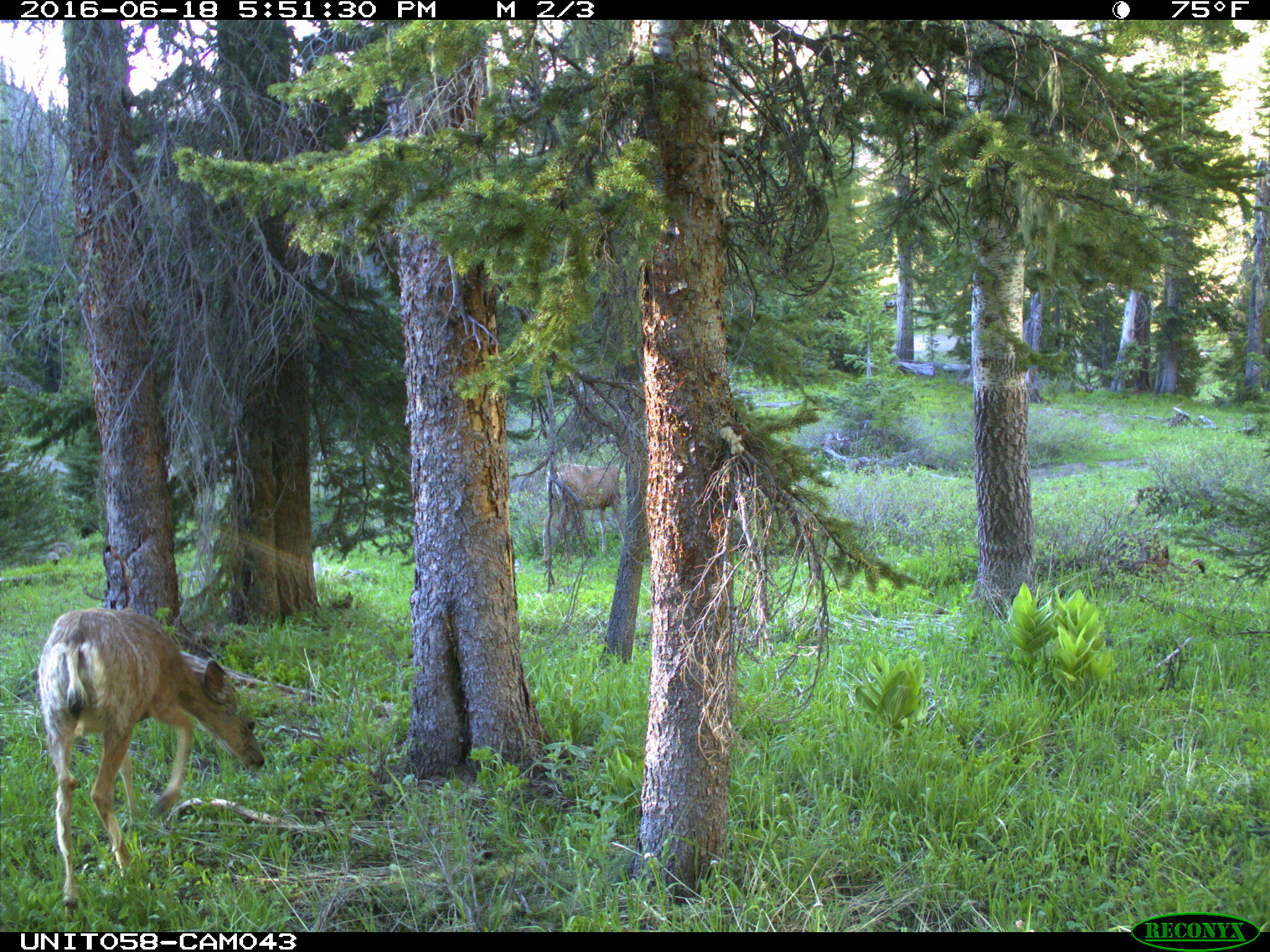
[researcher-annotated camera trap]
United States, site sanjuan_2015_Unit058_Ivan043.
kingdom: Animalia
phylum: Chordata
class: Mammalia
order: Artiodactyla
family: Cervidae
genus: Odocoileus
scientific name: Odocoileus hemionus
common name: mule deer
Odocoileus hemionus (mule deer).